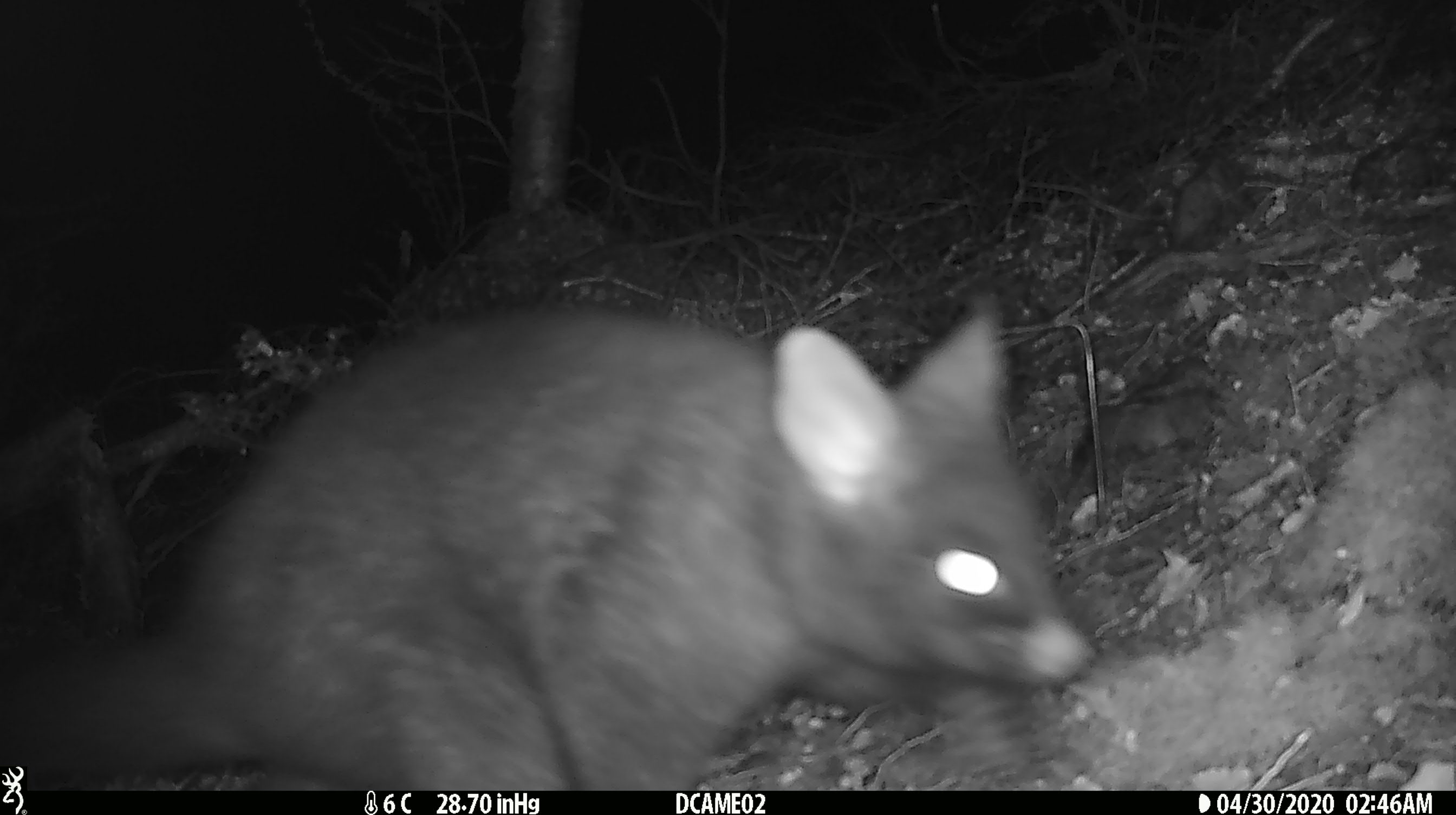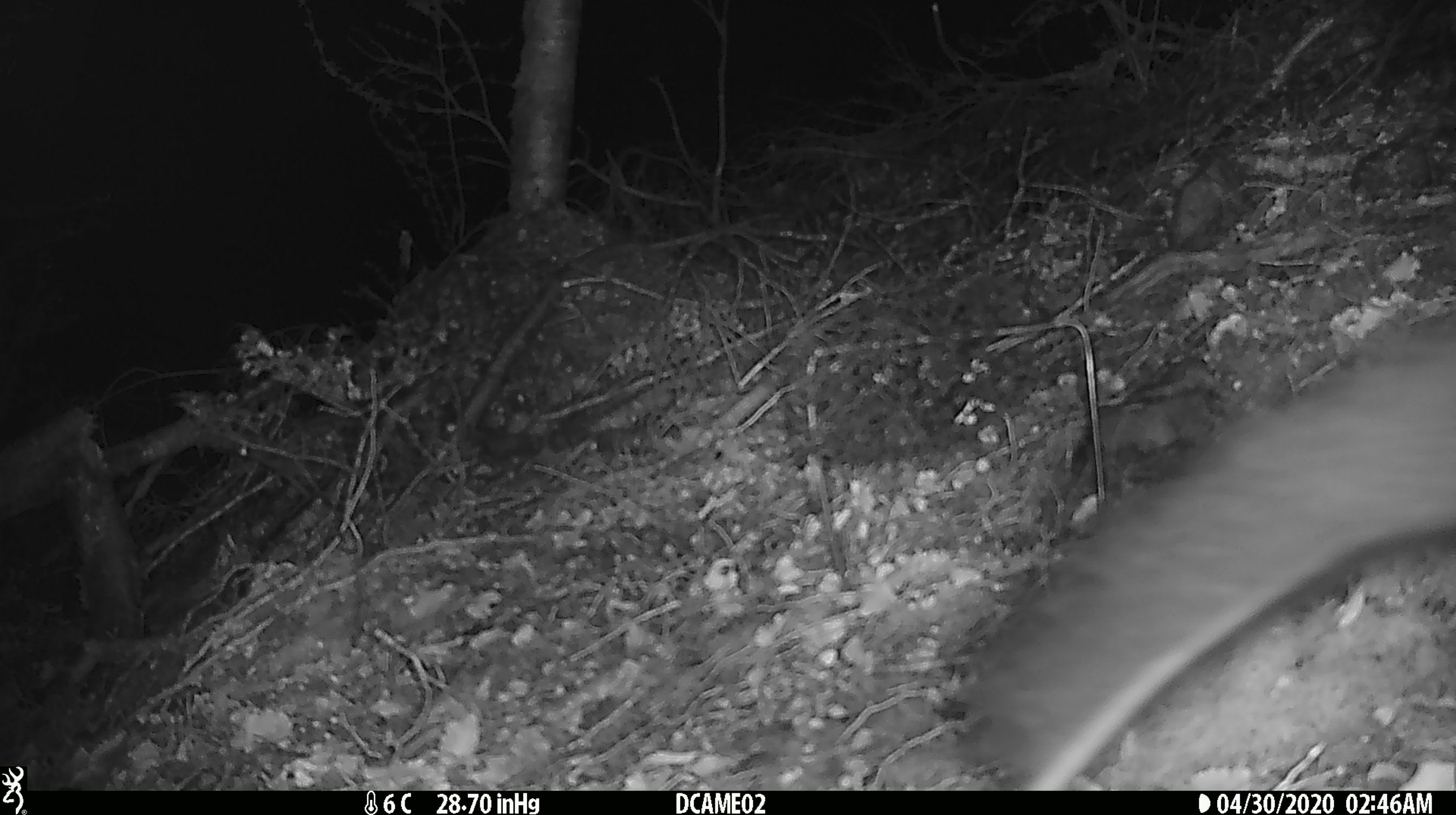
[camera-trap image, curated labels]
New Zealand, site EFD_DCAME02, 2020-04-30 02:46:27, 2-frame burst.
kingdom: Animalia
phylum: Chordata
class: Mammalia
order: Diprotodontia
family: Phalangeridae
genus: Trichosurus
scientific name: Trichosurus vulpecula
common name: common brushtail possum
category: possum